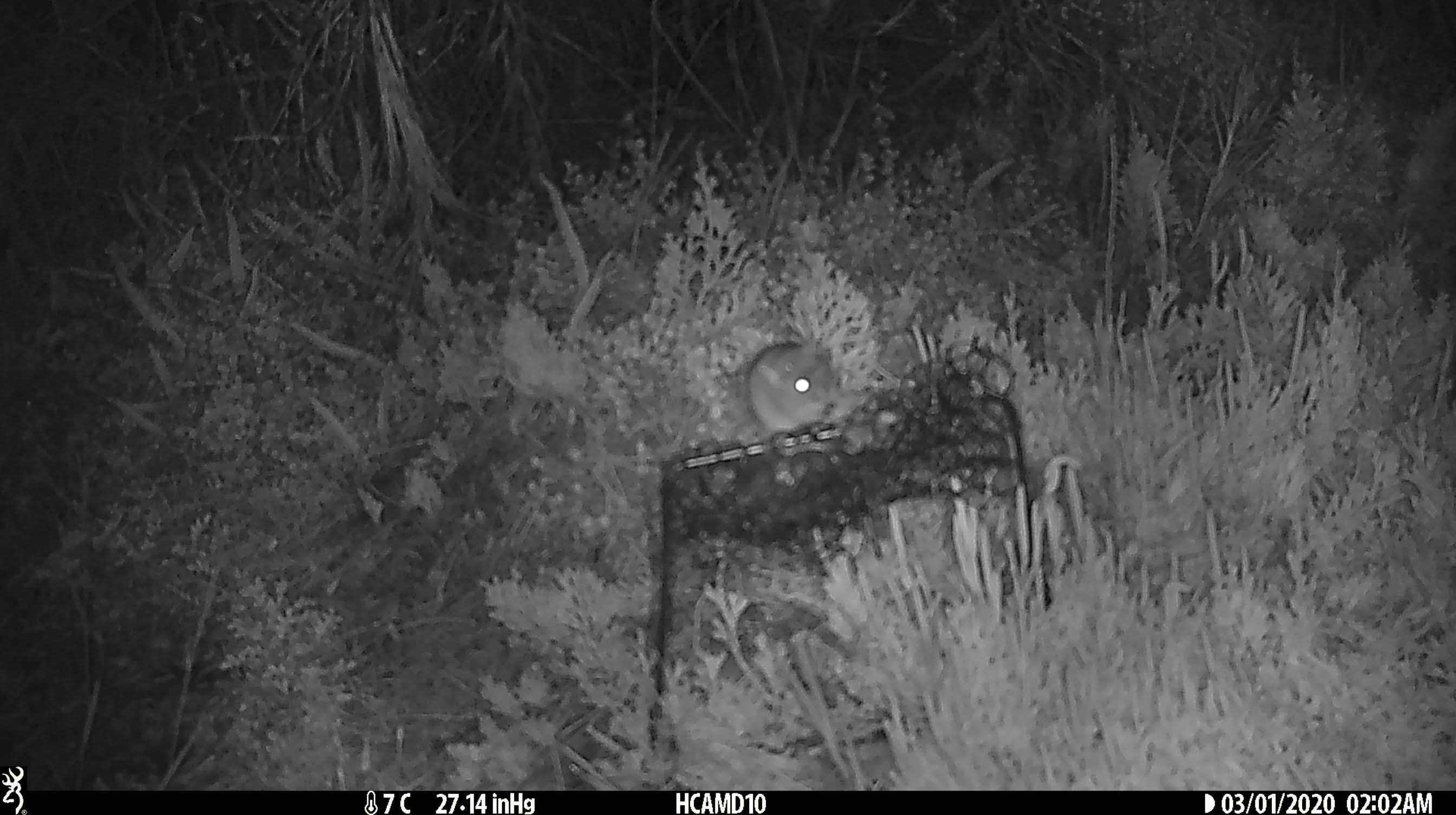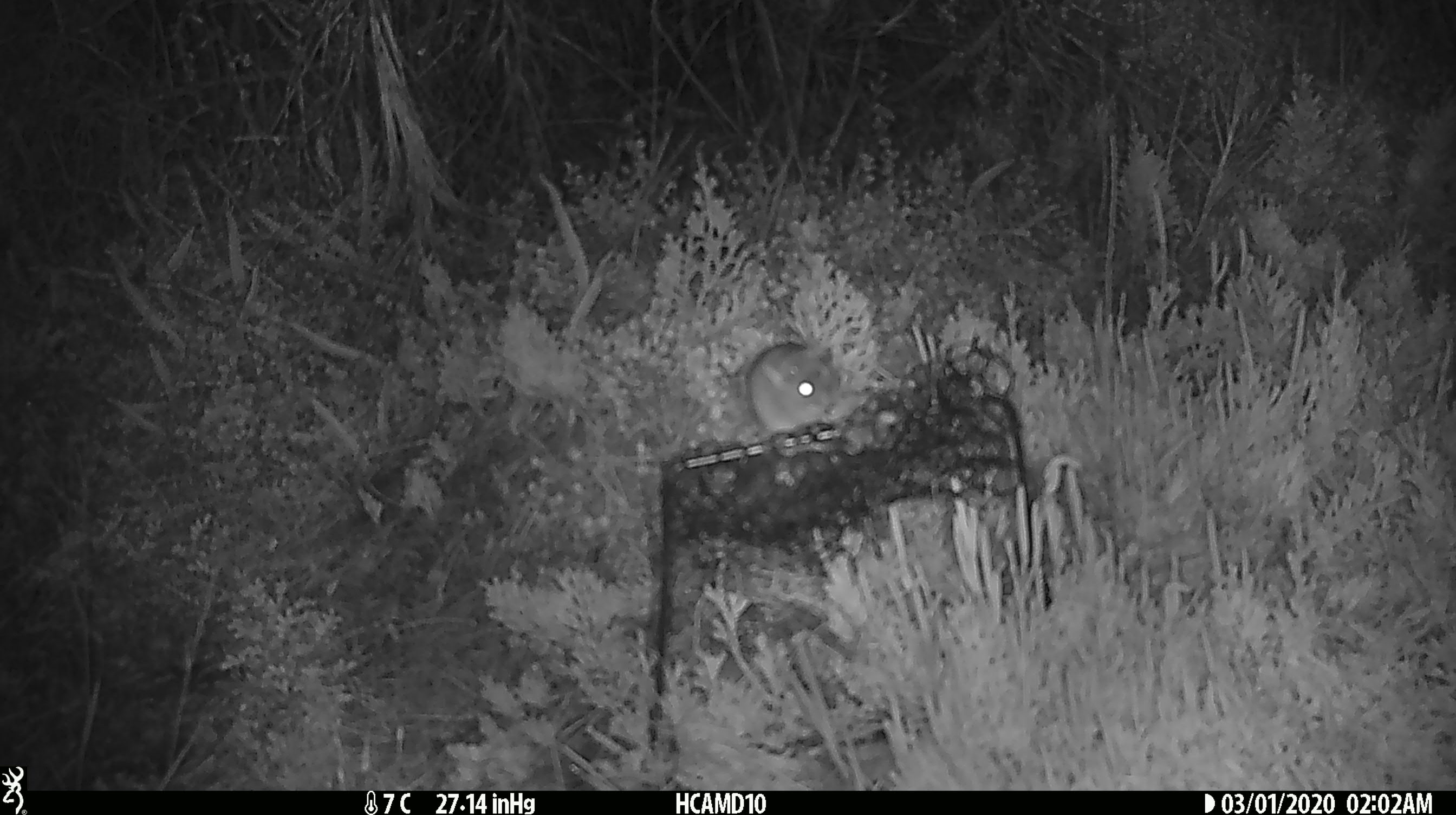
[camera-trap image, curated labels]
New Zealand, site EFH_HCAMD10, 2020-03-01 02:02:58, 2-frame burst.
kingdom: Animalia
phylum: Chordata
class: Mammalia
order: Rodentia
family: Muridae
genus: Mus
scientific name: Mus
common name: mouse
Mouse (Mus).